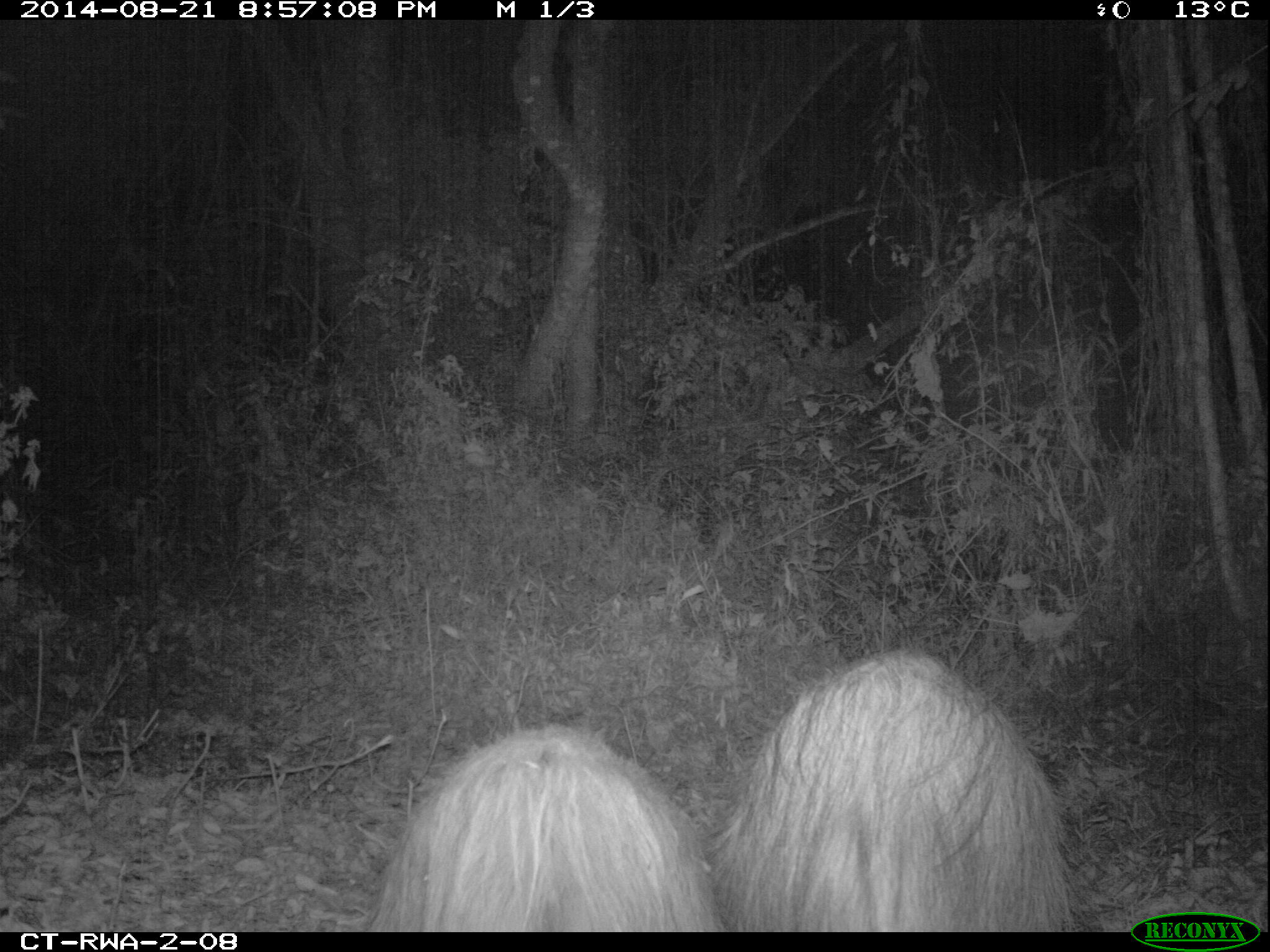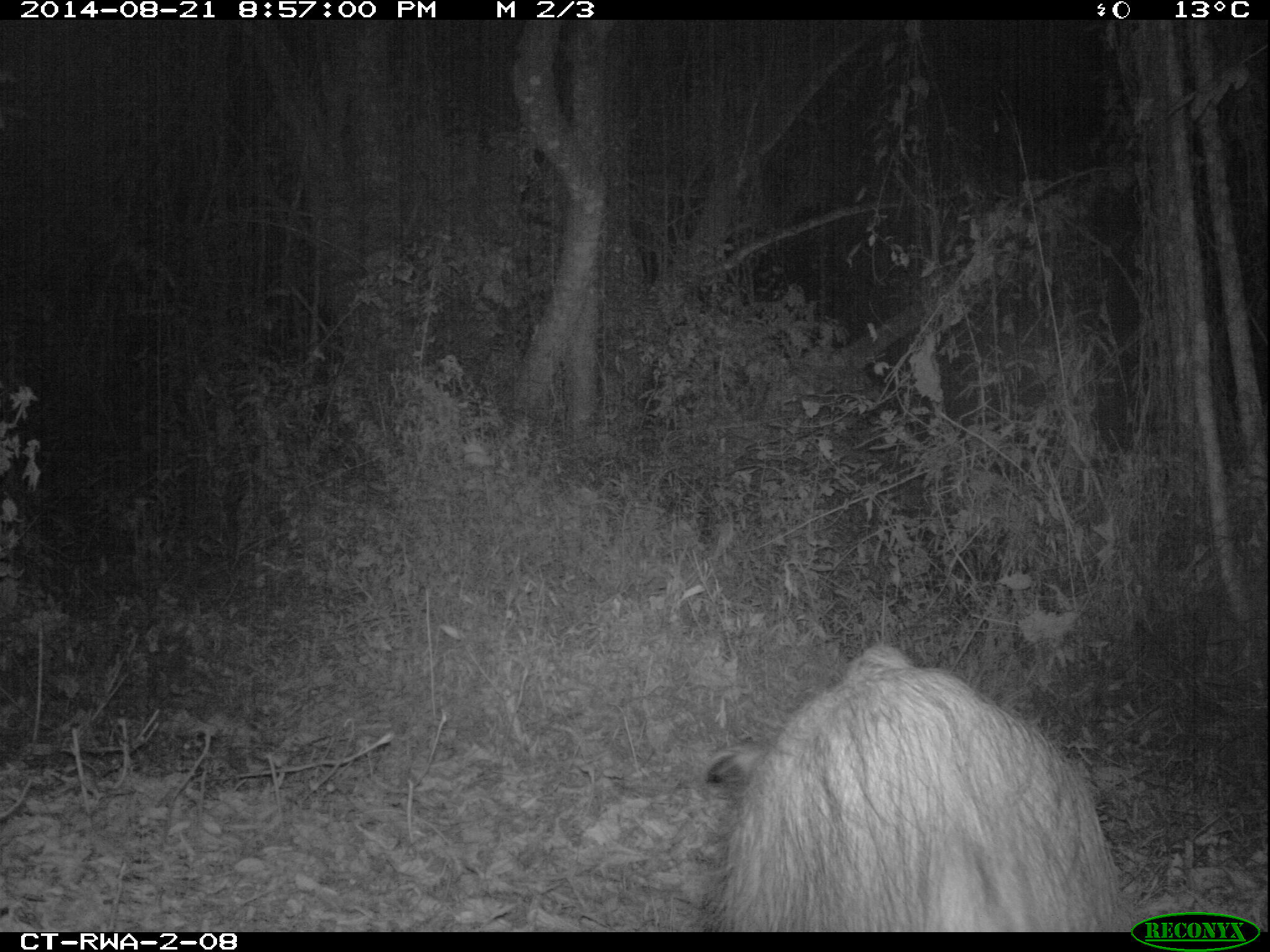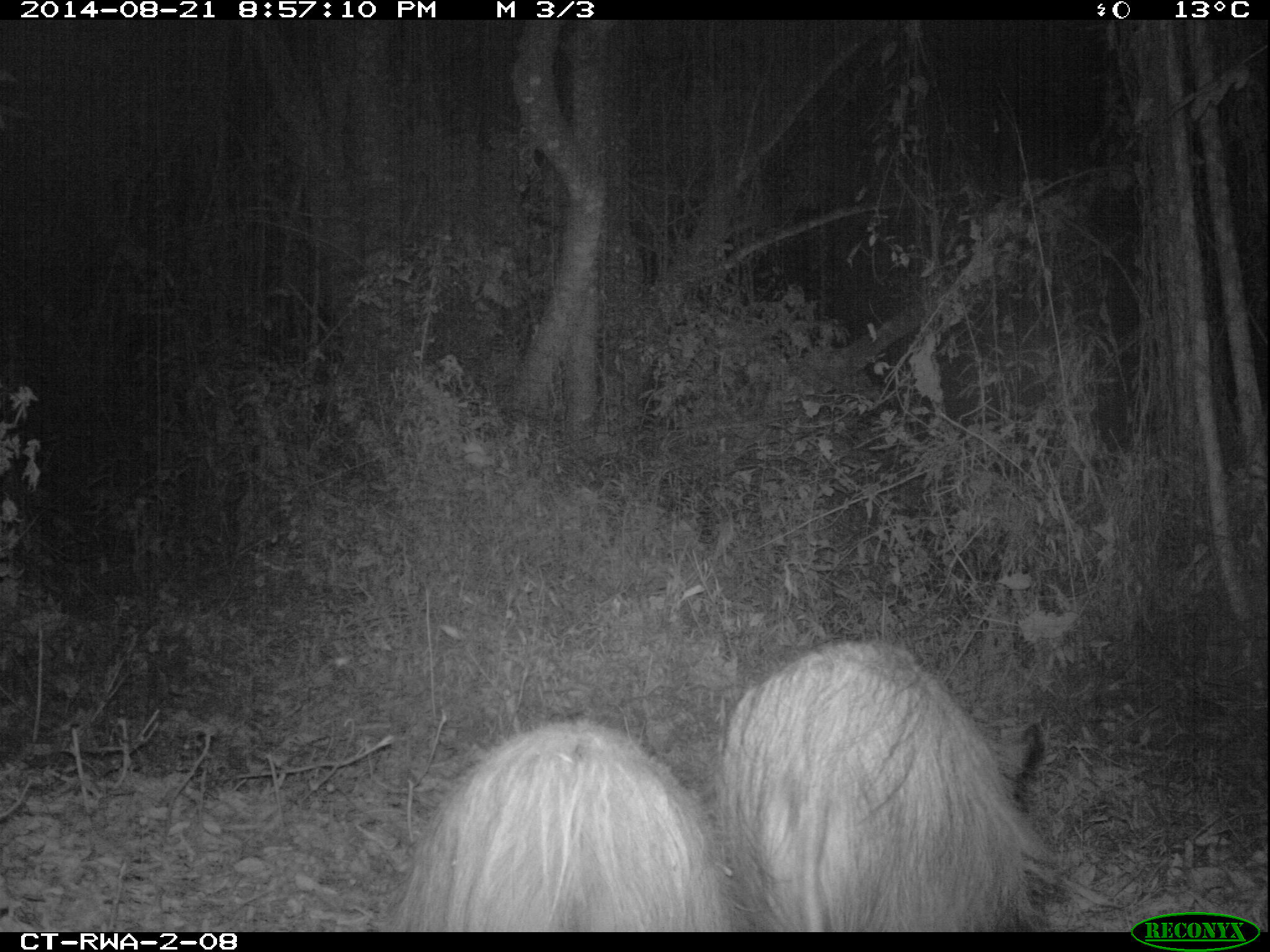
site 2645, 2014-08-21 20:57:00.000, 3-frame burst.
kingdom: Animalia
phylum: Chordata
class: Mammalia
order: Artiodactyla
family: Suidae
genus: Potamochoerus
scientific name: Potamochoerus larvatus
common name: bushpig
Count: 8.